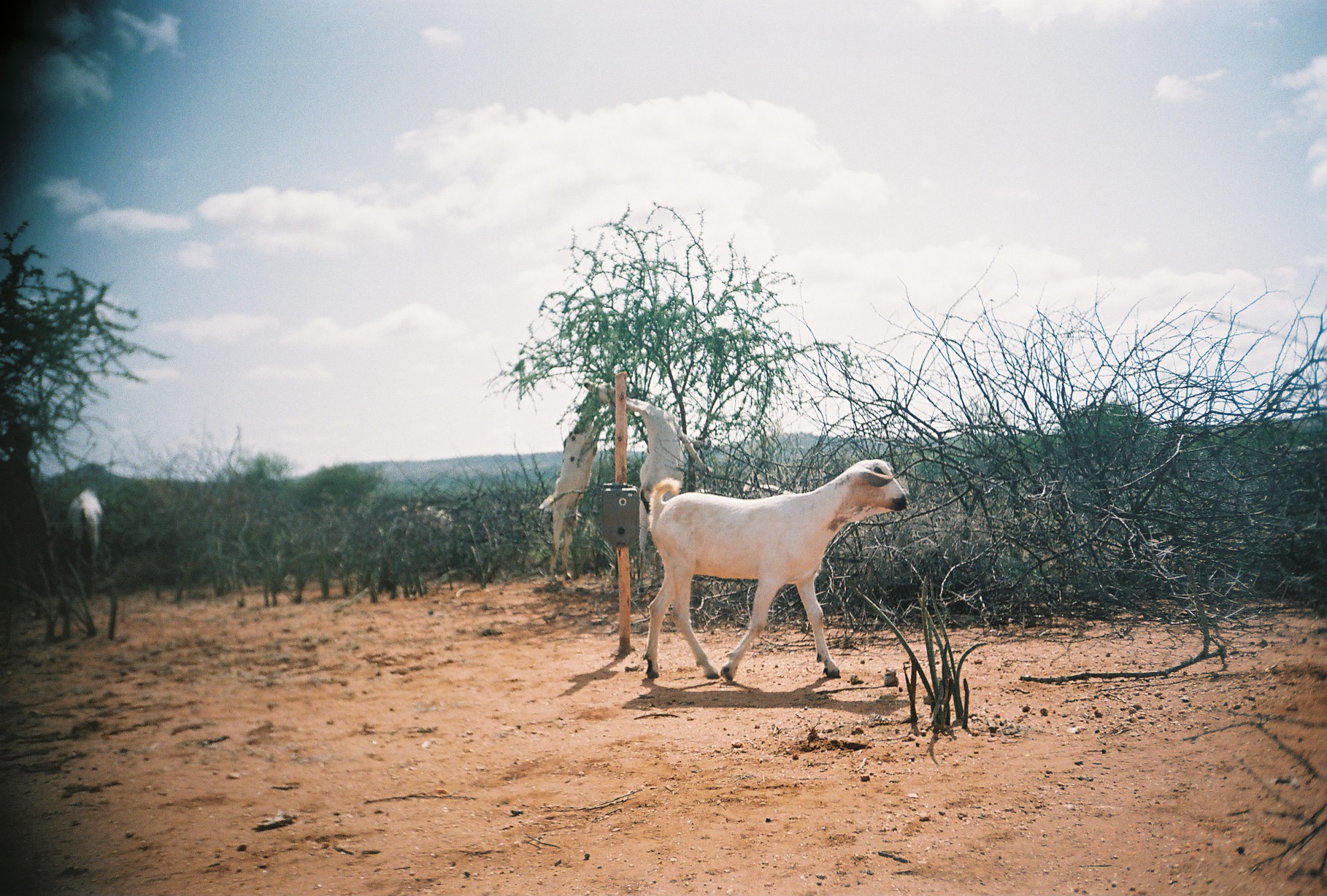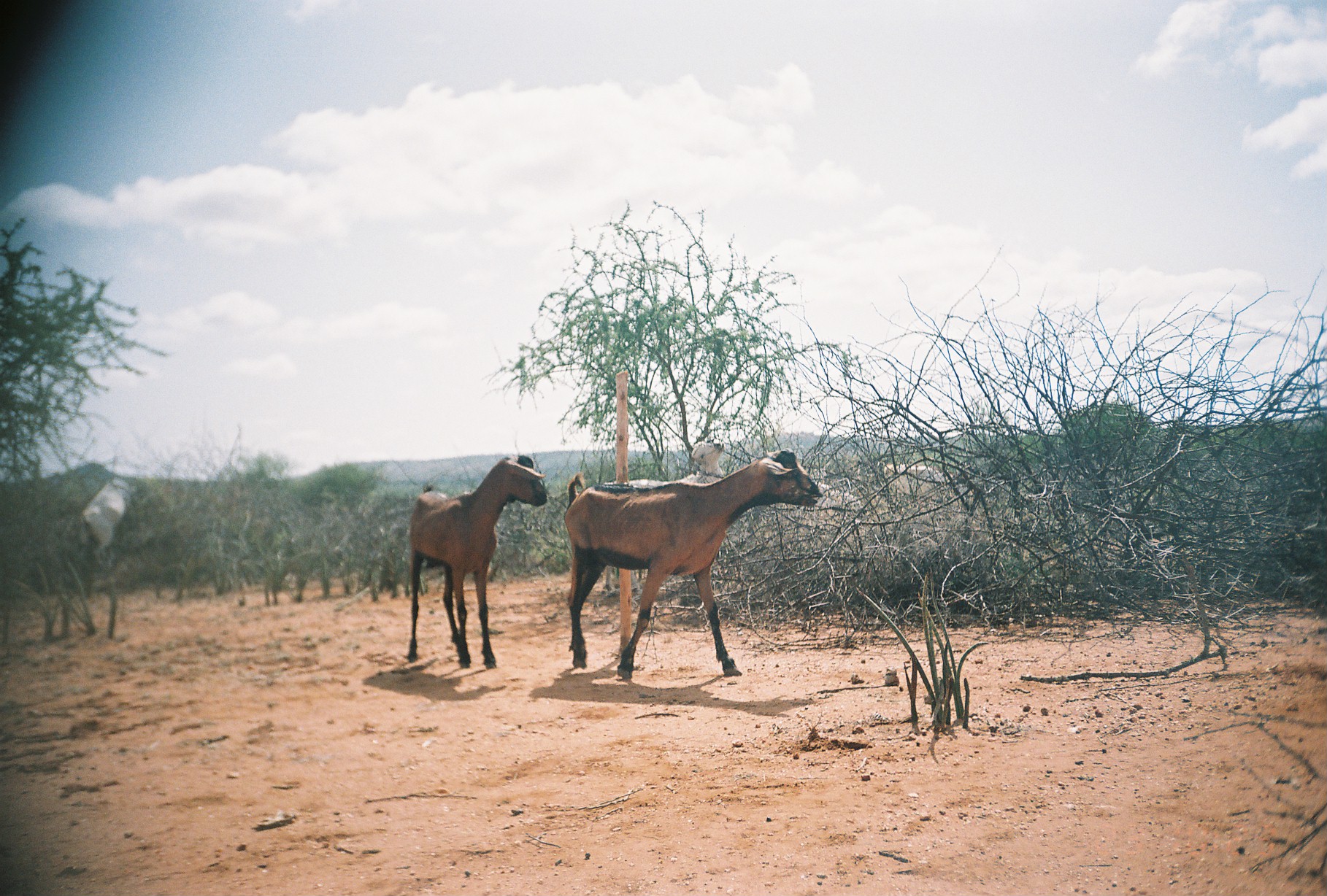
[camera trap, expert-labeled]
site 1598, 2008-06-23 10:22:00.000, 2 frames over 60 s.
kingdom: Animalia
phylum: Chordata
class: Mammalia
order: Artiodactyla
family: Bovidae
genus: Capra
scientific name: Capra aegagrus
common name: wild goat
Capra aegagrus (wild goat), count 7.